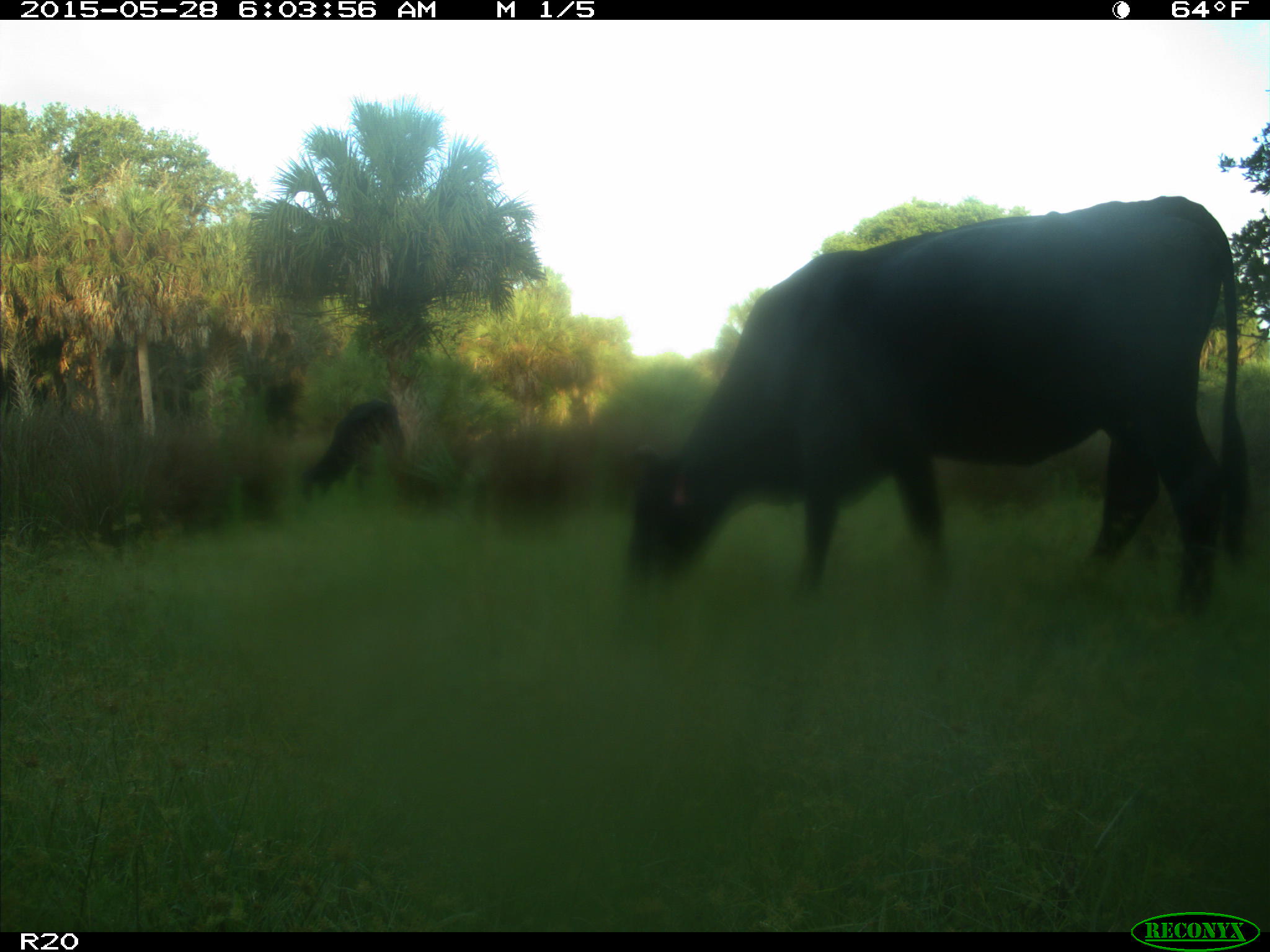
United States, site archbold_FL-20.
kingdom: Animalia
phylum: Chordata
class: Mammalia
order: Artiodactyla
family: Bovidae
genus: Bos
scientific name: Bos taurus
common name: domestic cow